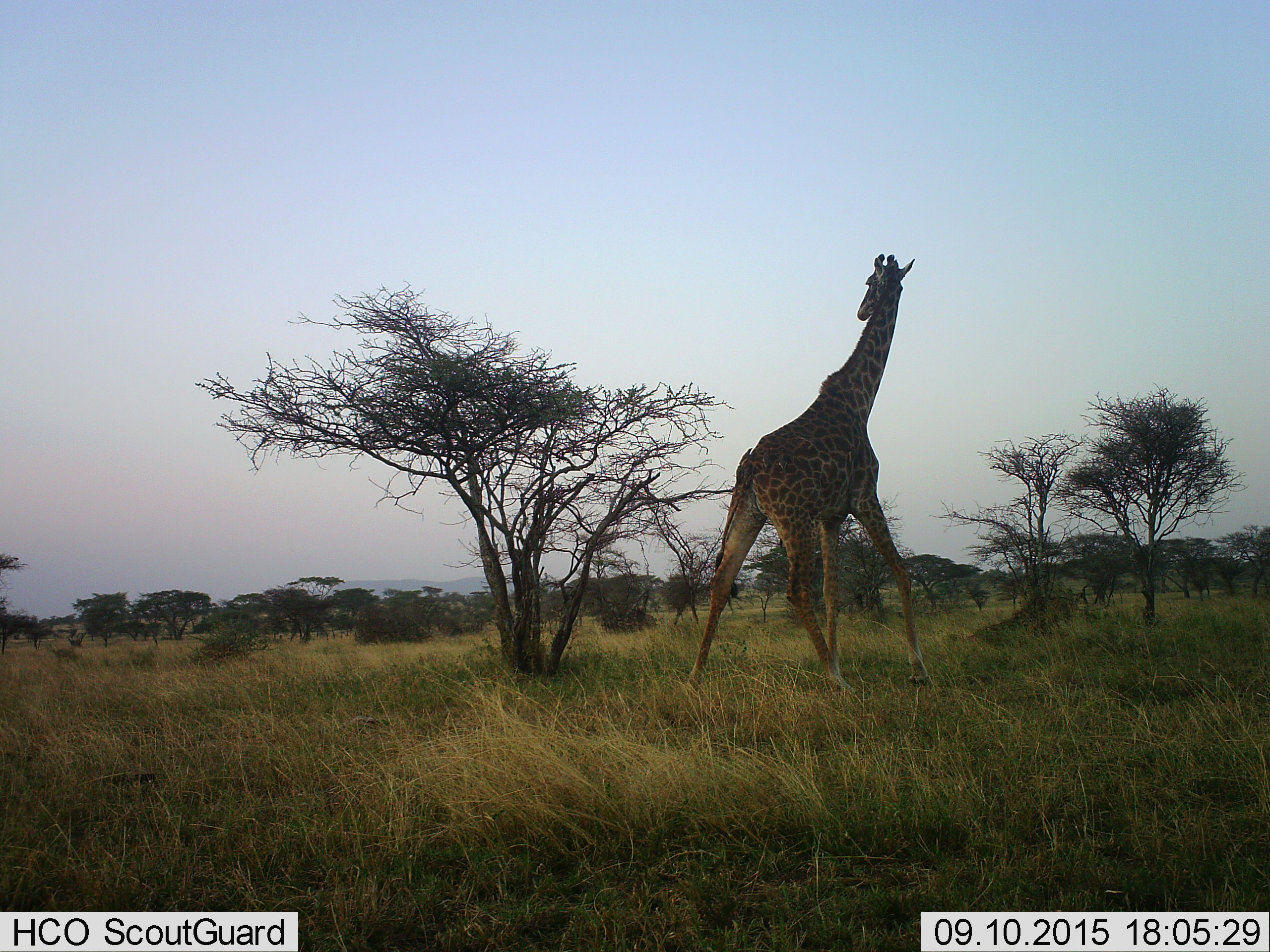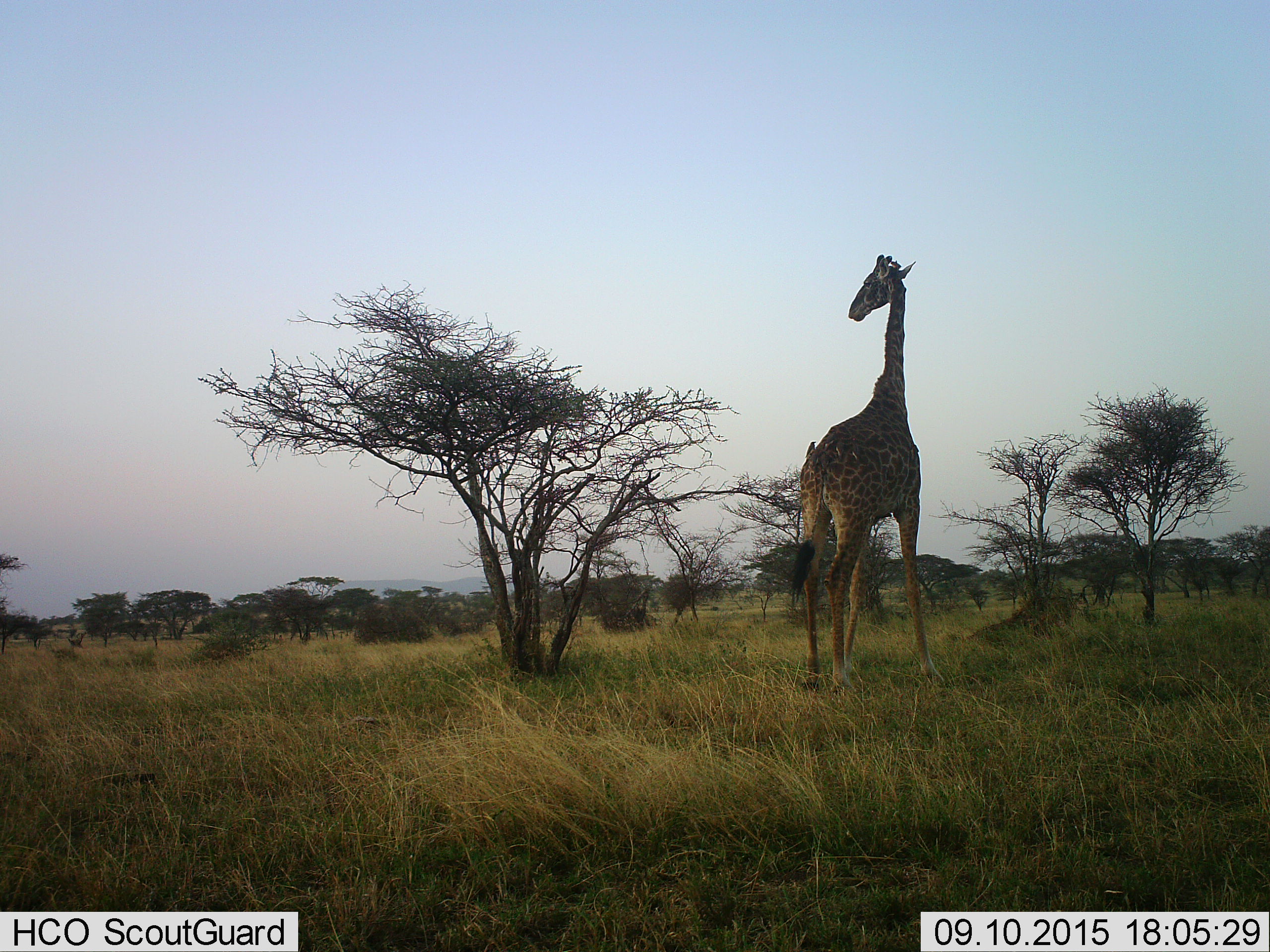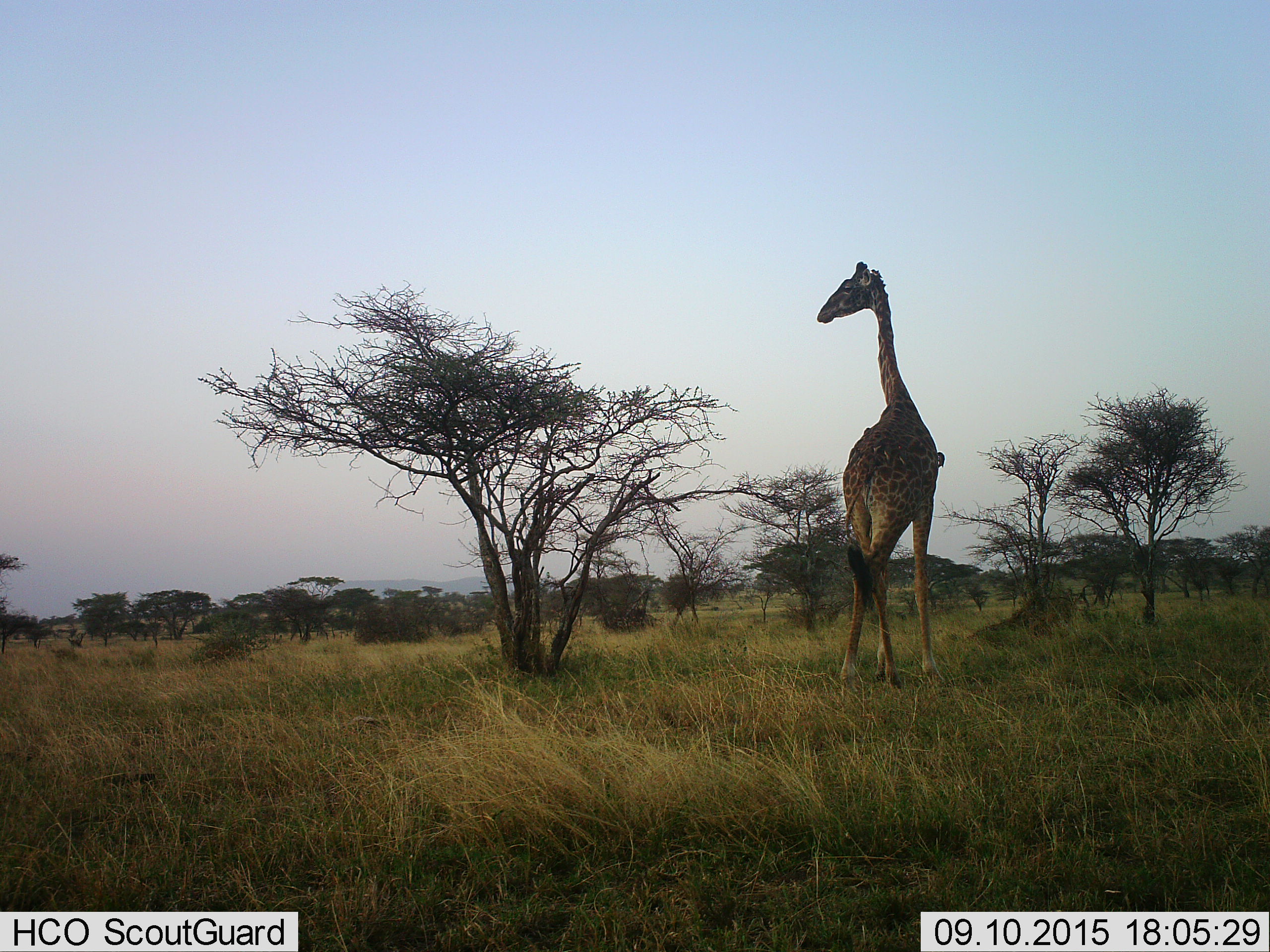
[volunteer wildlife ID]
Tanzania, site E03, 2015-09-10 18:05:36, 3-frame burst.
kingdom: Animalia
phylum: Chordata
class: Mammalia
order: Artiodactyla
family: Giraffidae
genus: Giraffa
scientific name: Giraffa camelopardalis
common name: giraffe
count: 1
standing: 26%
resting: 0%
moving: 74%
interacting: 0%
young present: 0%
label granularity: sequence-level